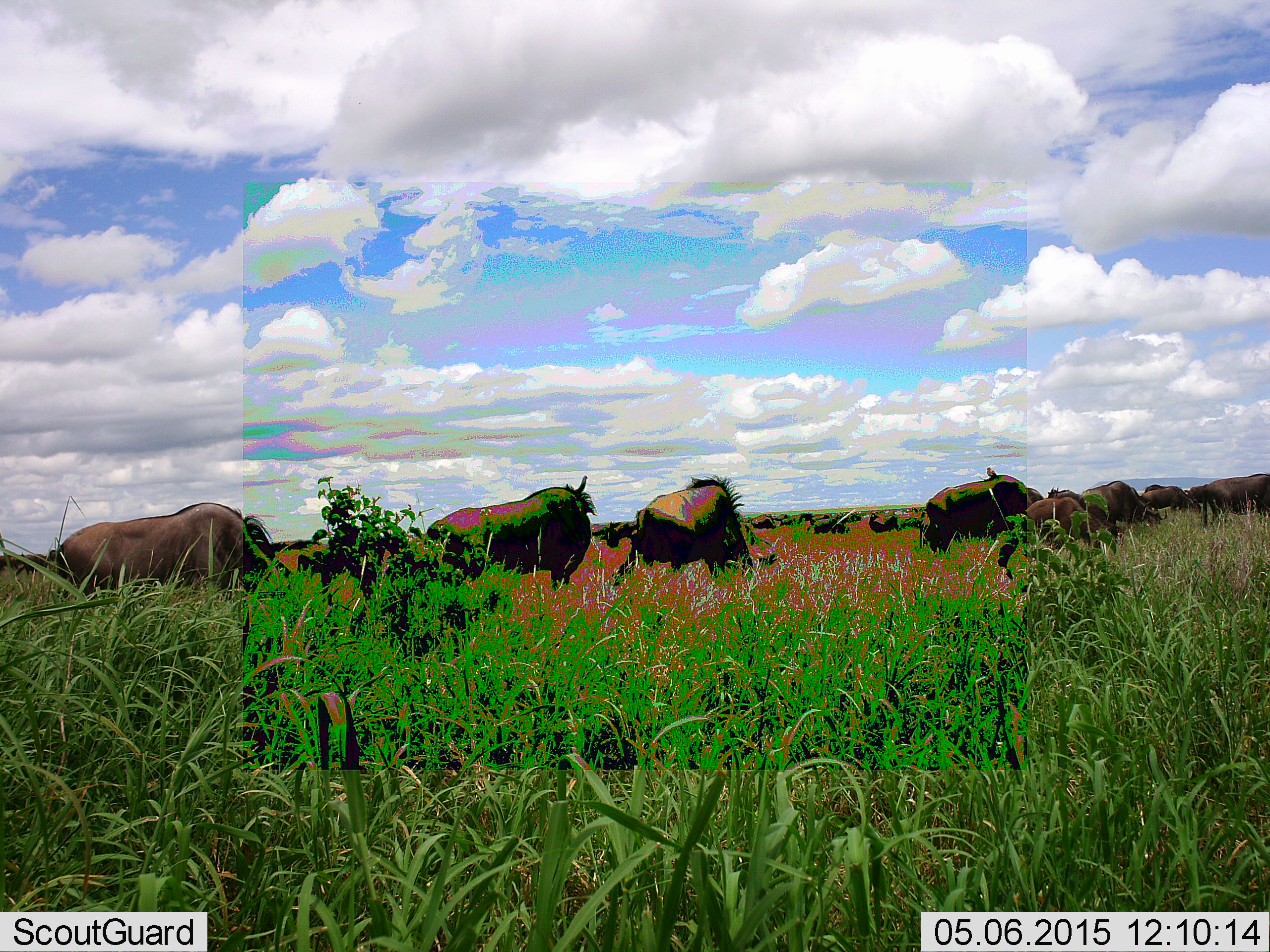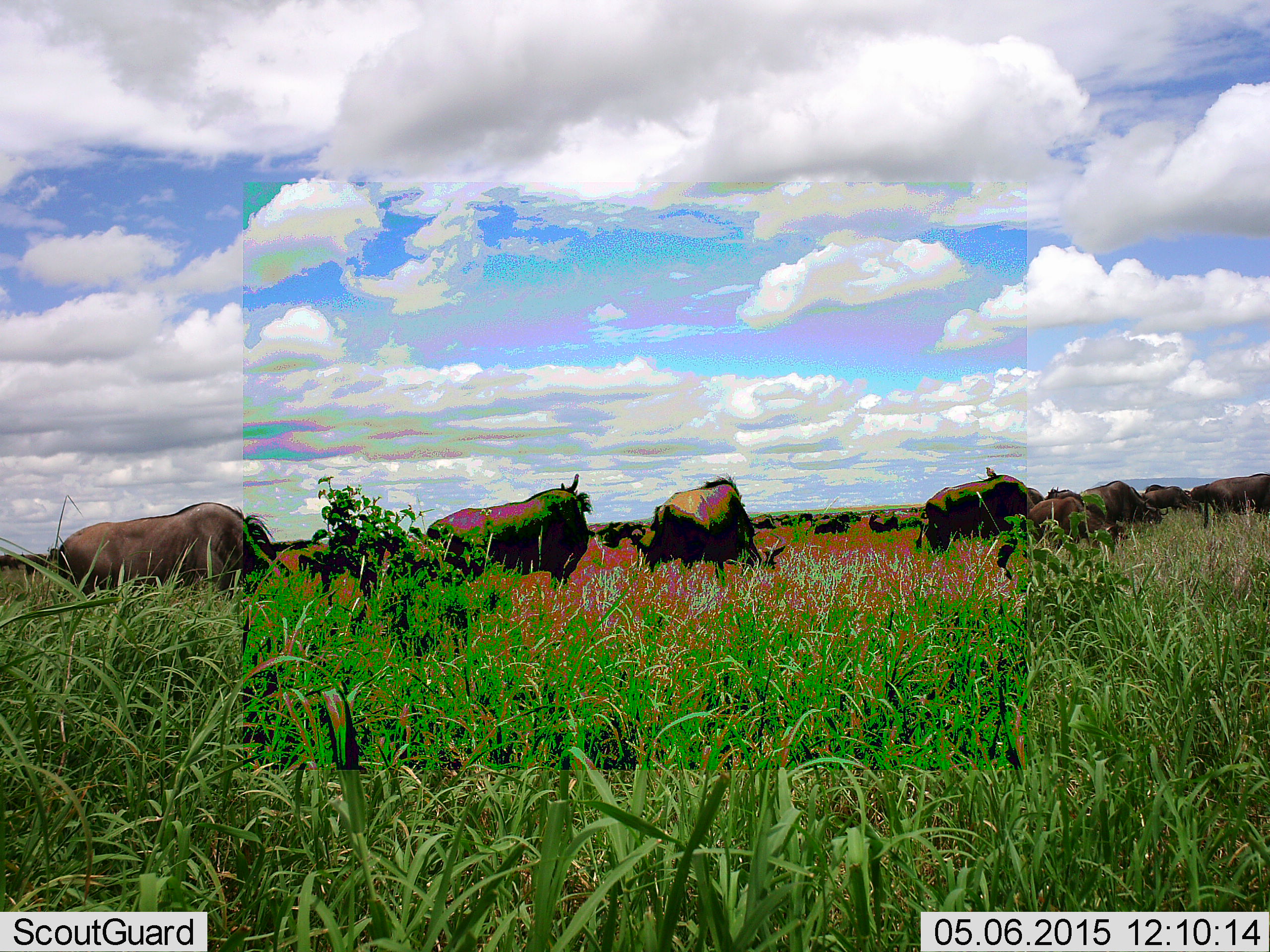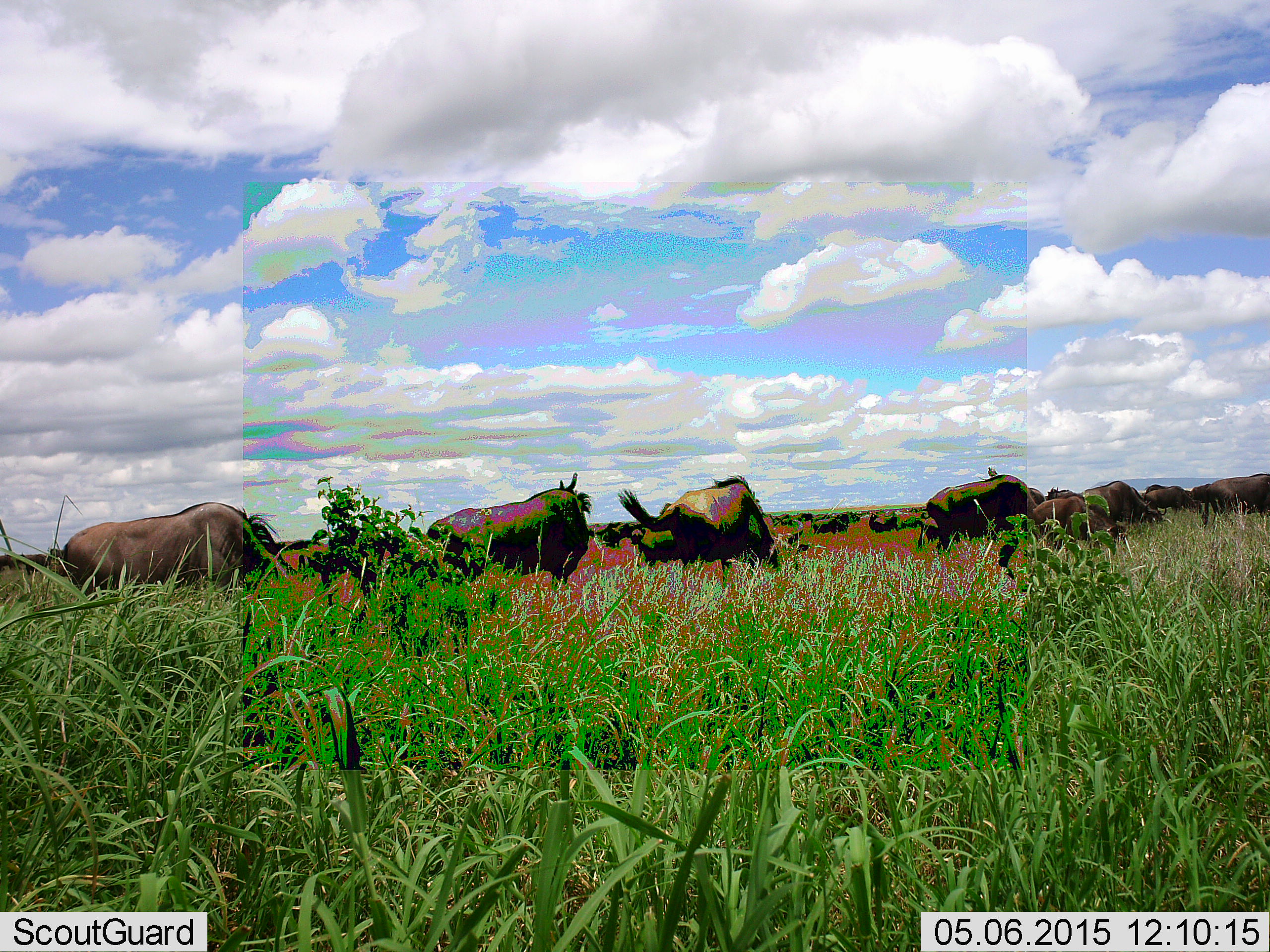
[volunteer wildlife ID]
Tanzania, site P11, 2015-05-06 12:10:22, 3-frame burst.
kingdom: Animalia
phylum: Chordata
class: Mammalia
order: Artiodactyla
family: Bovidae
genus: Connochaetes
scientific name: Connochaetes taurinus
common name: blue wildebeest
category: wildebeest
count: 11-50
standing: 50%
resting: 0%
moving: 40%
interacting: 0%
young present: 20%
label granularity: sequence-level